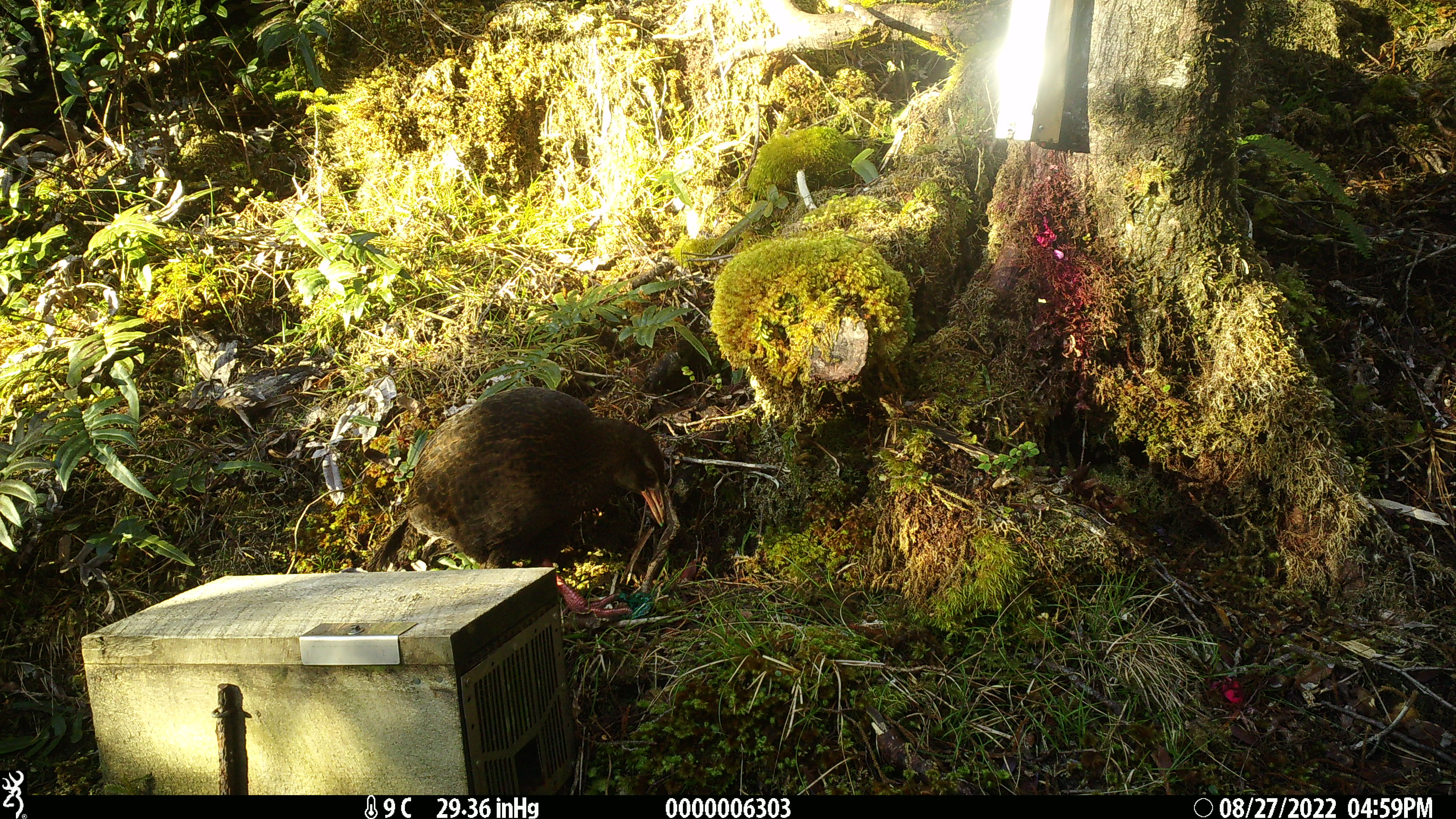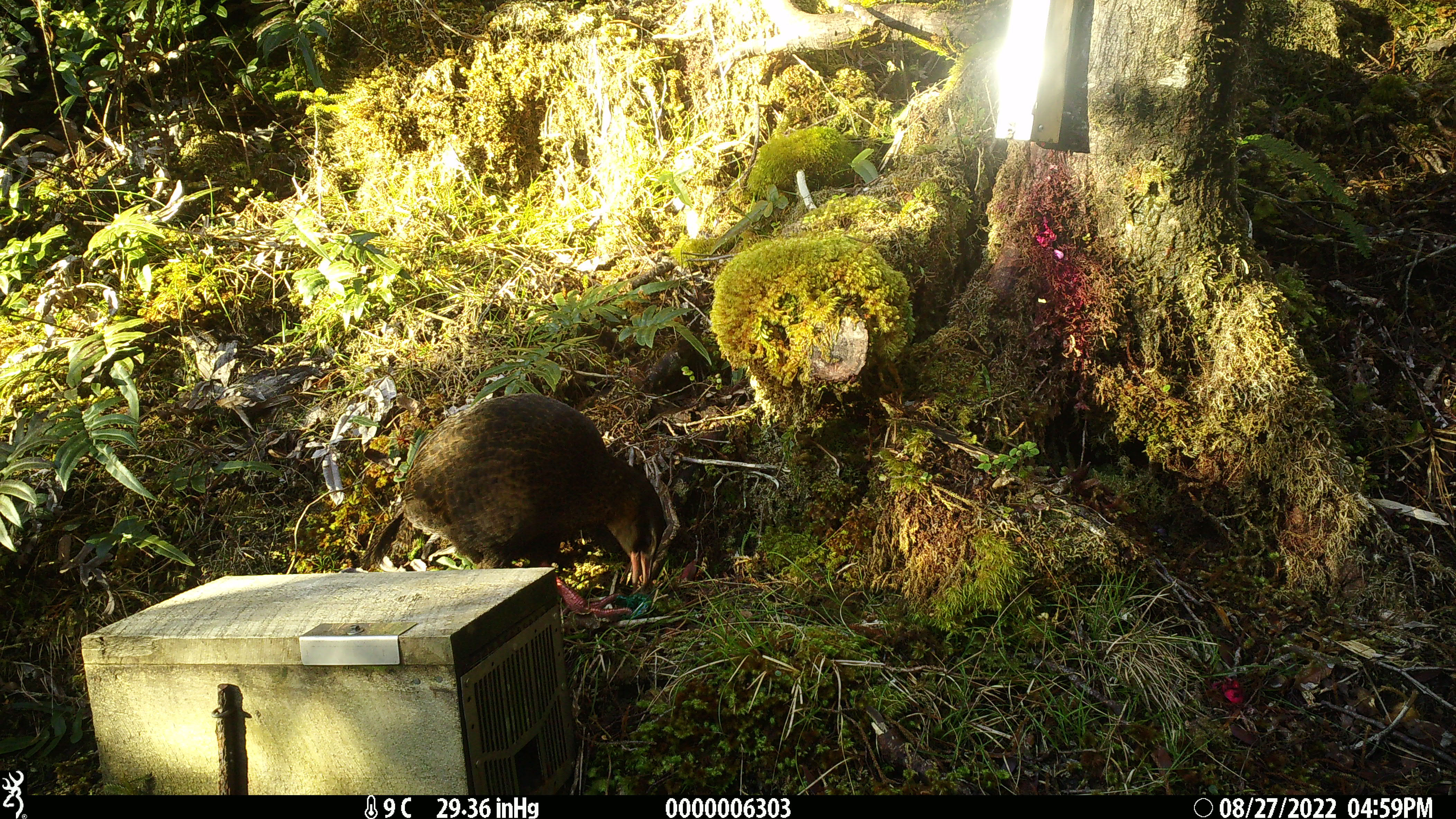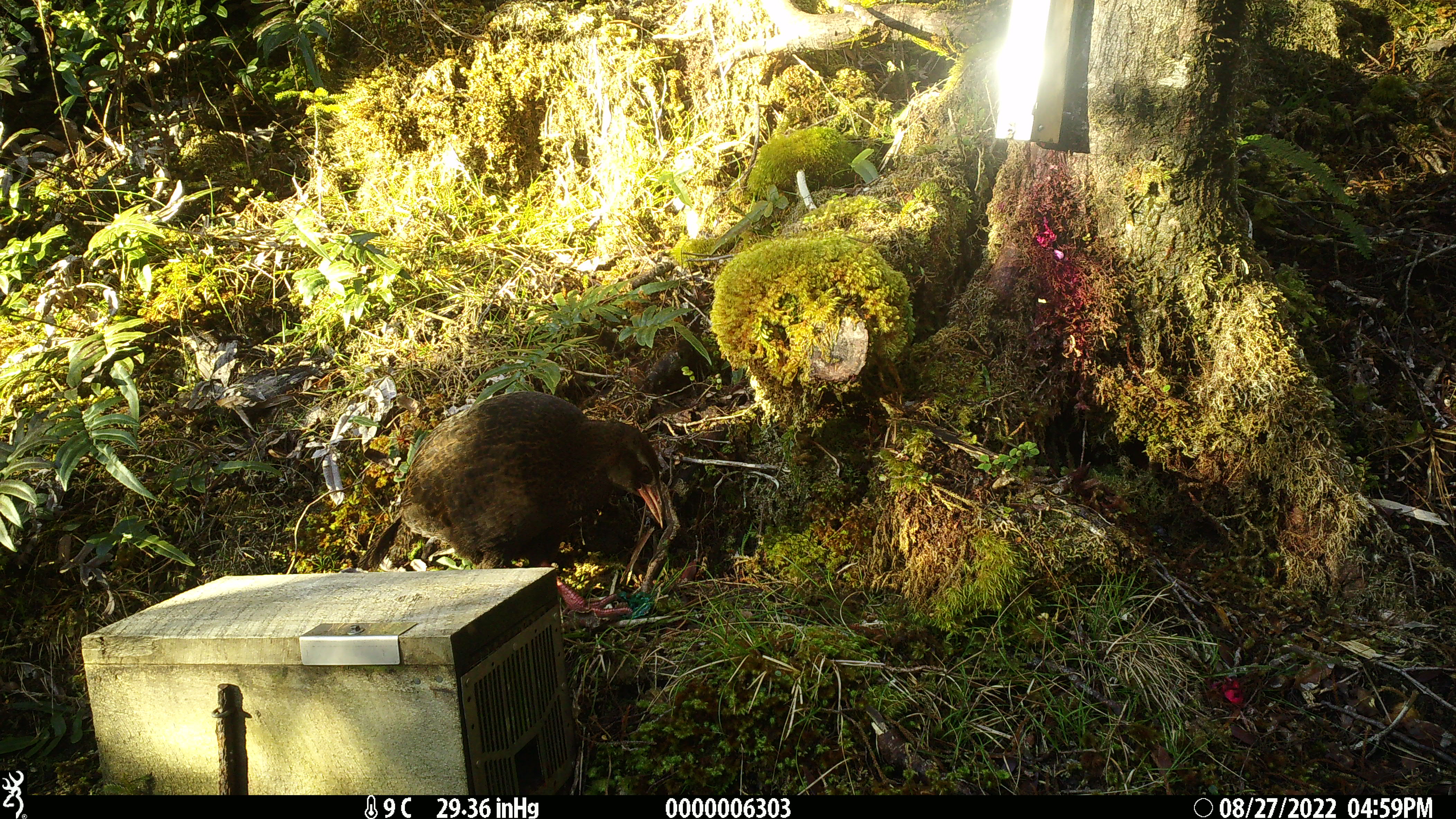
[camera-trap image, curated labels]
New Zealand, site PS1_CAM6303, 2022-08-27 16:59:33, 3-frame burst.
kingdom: Animalia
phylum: Chordata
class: Aves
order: Gruiformes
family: Rallidae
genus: Gallirallus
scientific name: Gallirallus australis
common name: weka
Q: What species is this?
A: Weka (Gallirallus australis).